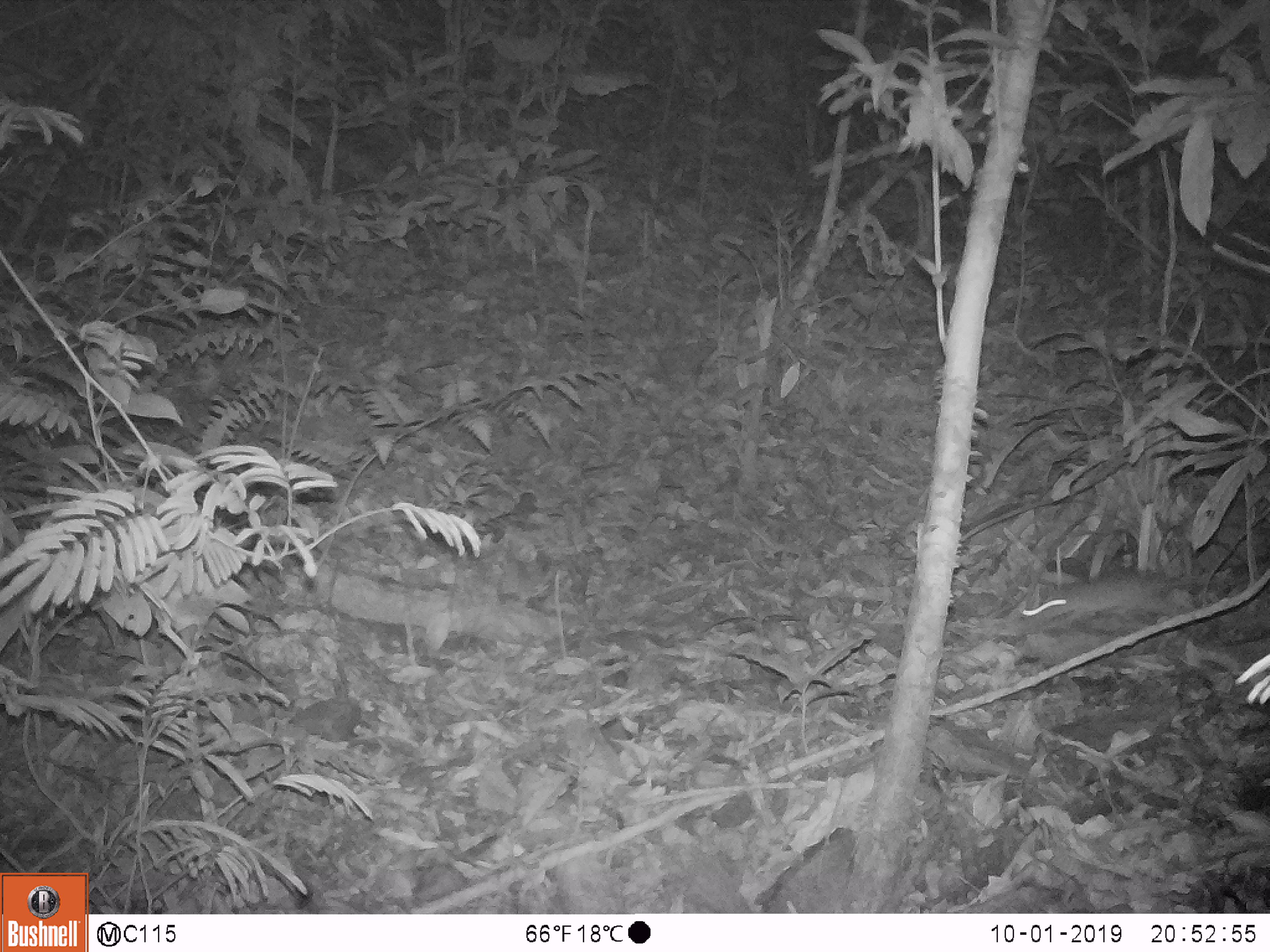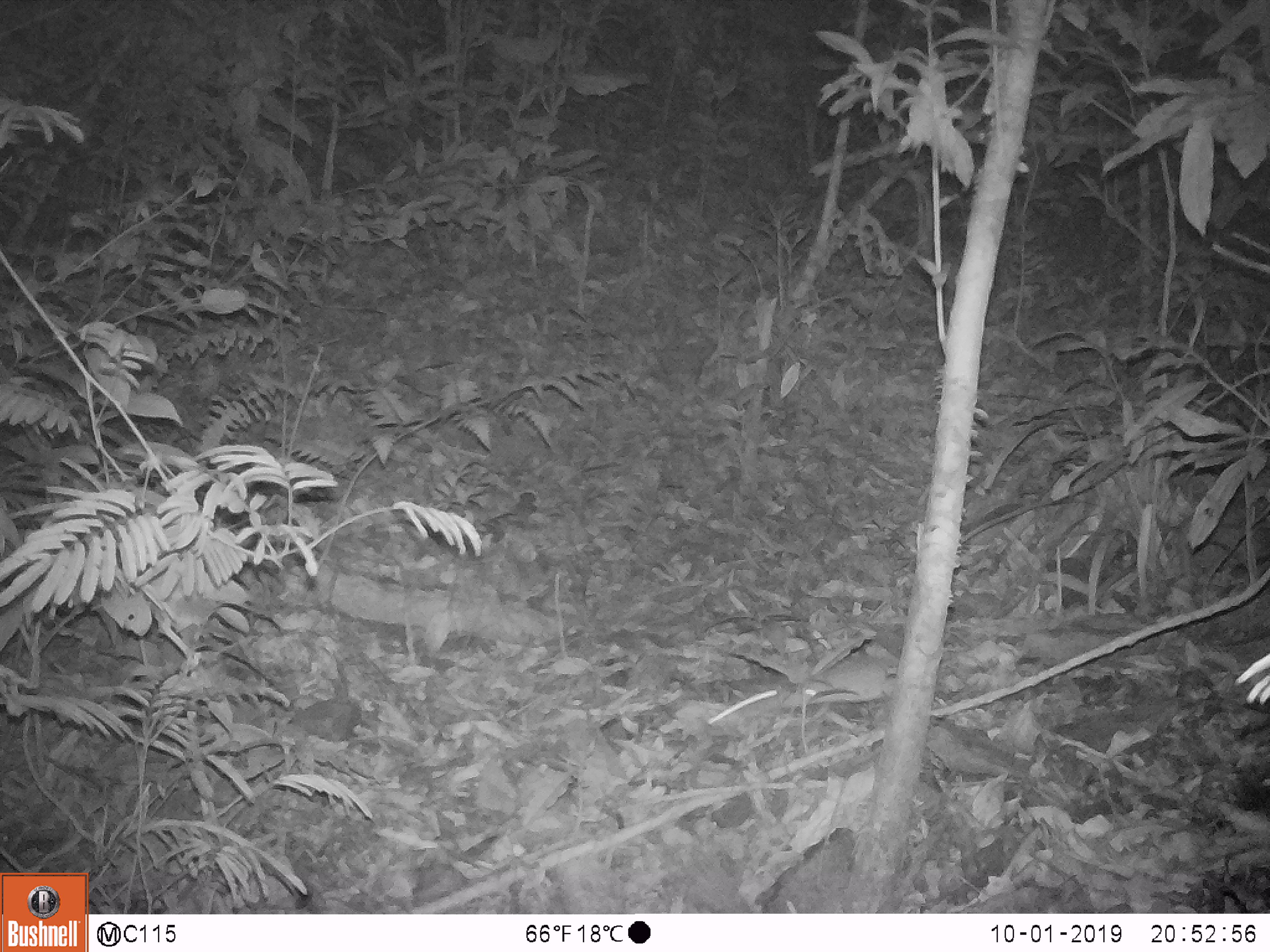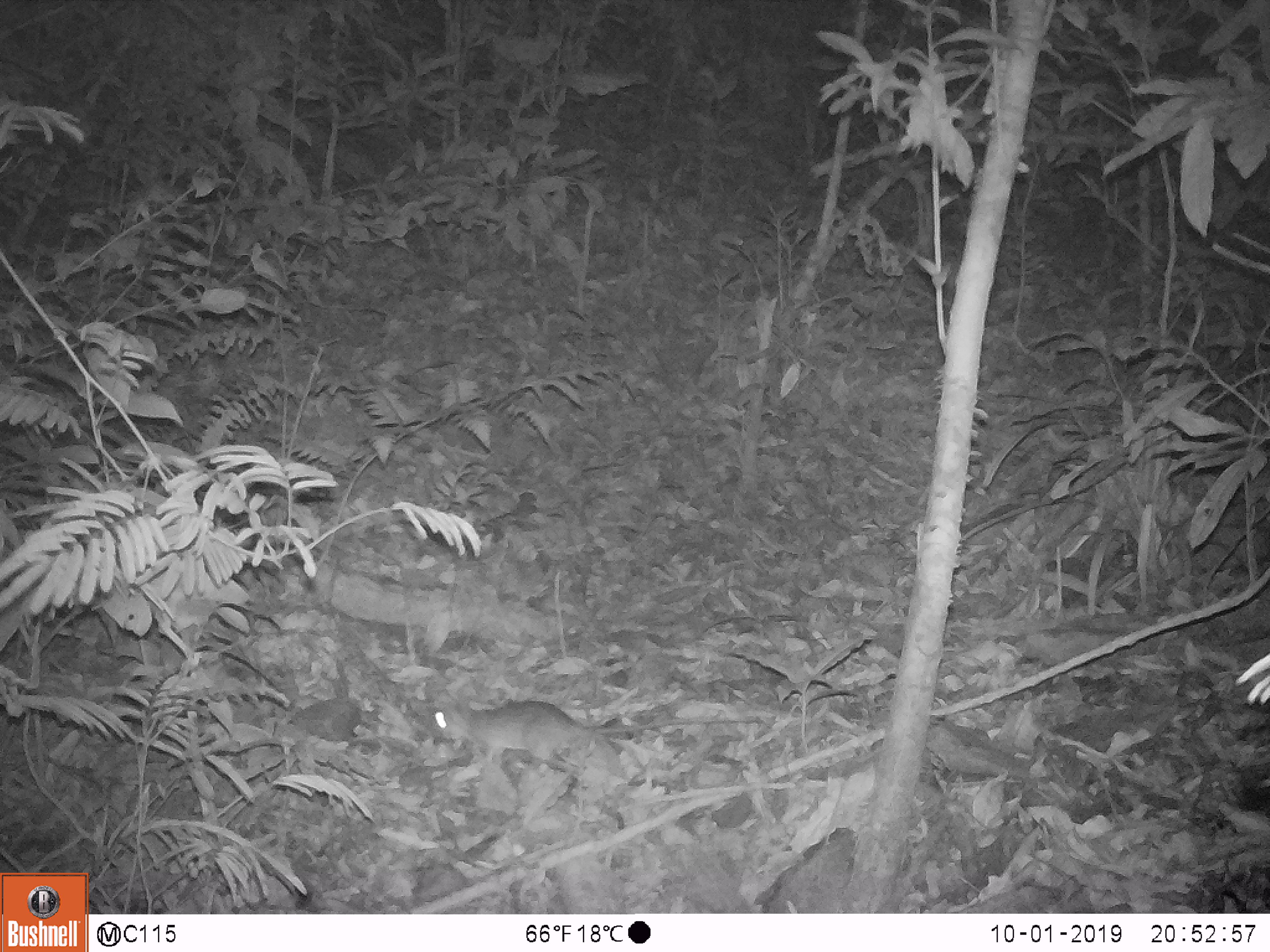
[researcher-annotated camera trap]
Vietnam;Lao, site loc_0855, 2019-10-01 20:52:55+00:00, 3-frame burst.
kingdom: Animalia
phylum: Chordata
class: Mammalia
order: Rodentia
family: Muridae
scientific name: Muridae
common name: old-world mice and rats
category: unidentified murid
Unidentified murid (old-world mice and rats) (Muridae). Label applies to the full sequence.